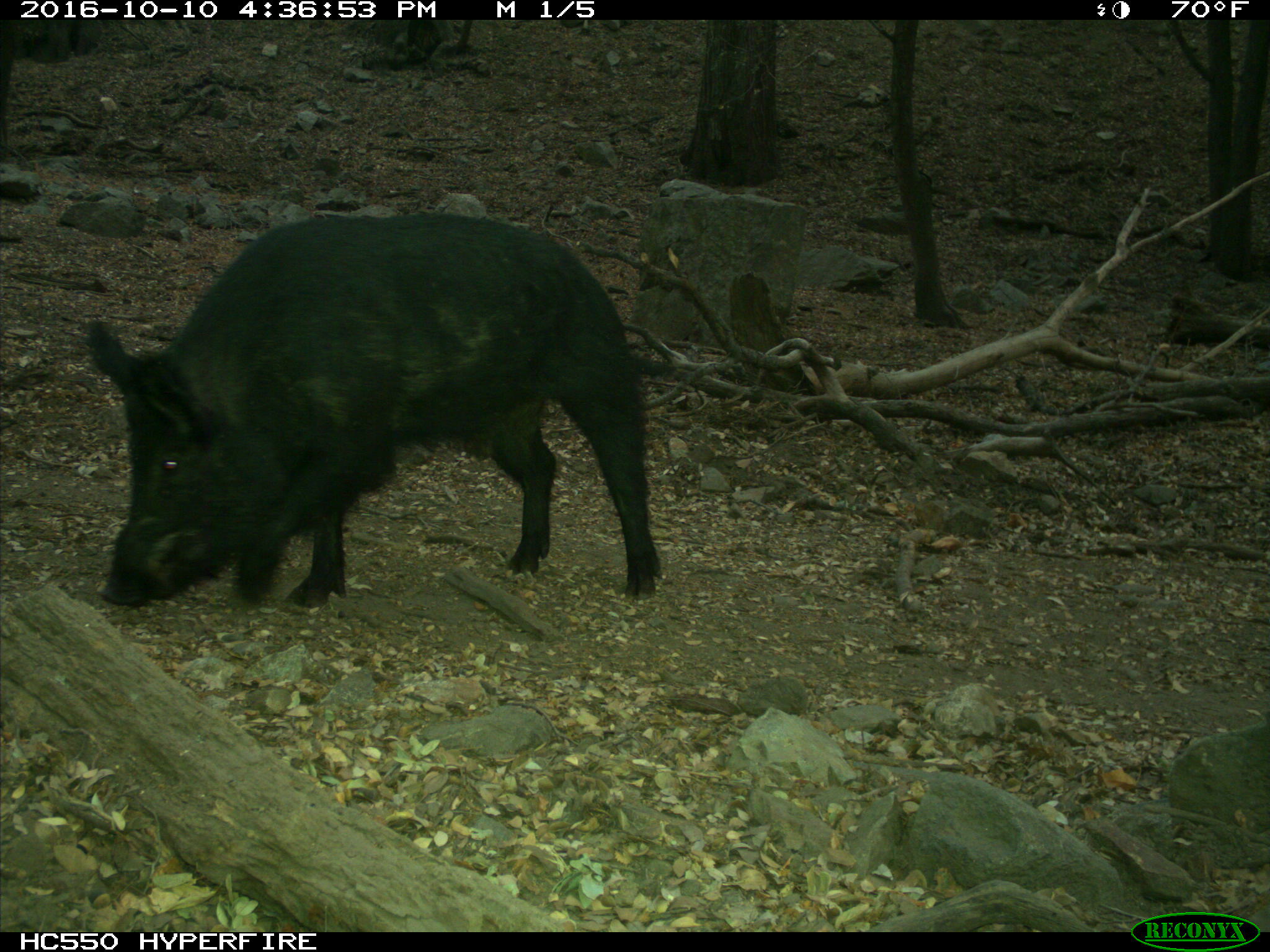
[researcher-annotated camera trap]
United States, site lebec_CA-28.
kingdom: Animalia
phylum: Chordata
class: Mammalia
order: Artiodactyla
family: Suidae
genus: Sus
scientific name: Sus scrofa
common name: wild boar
Sus scrofa (wild boar).